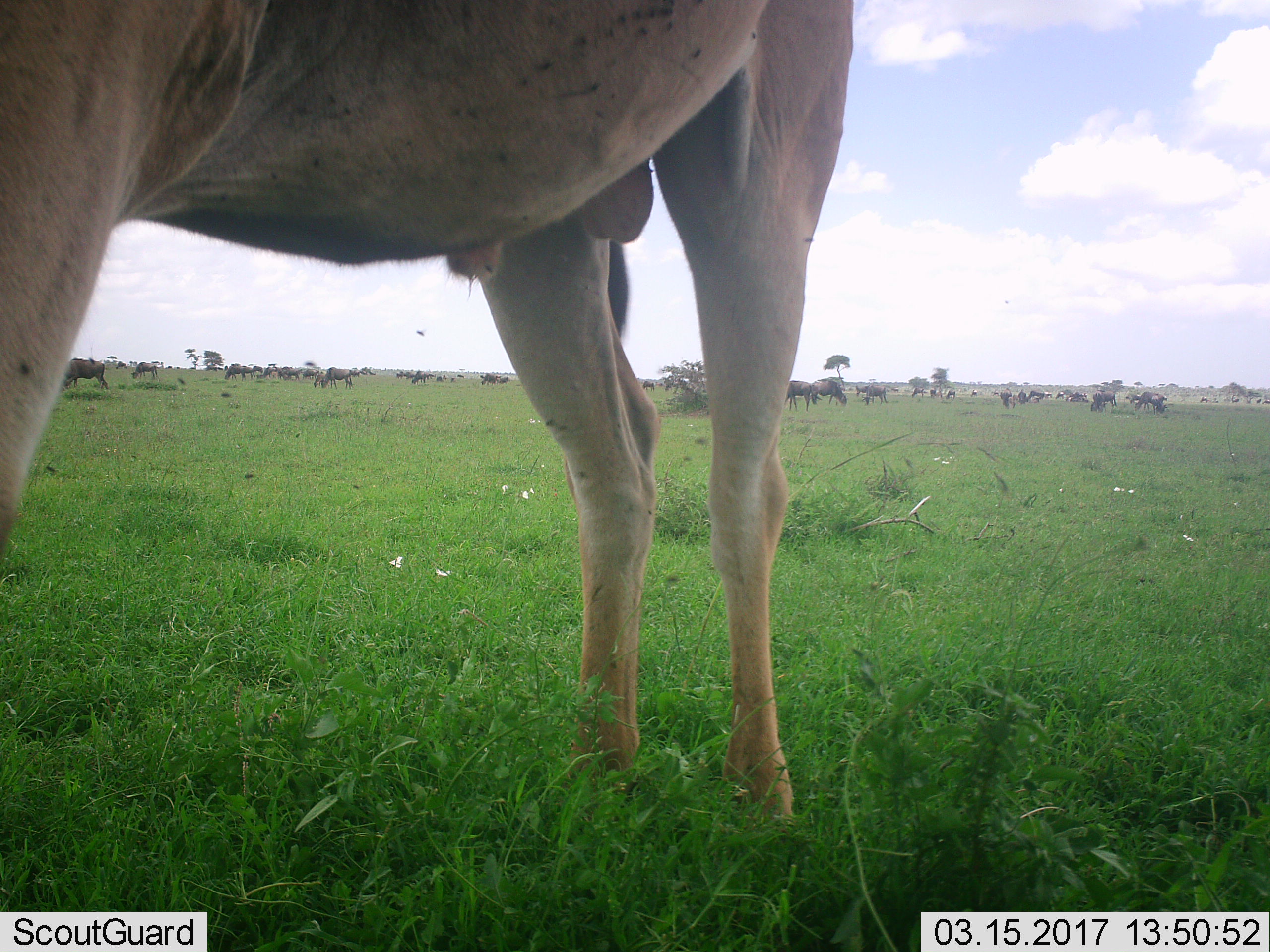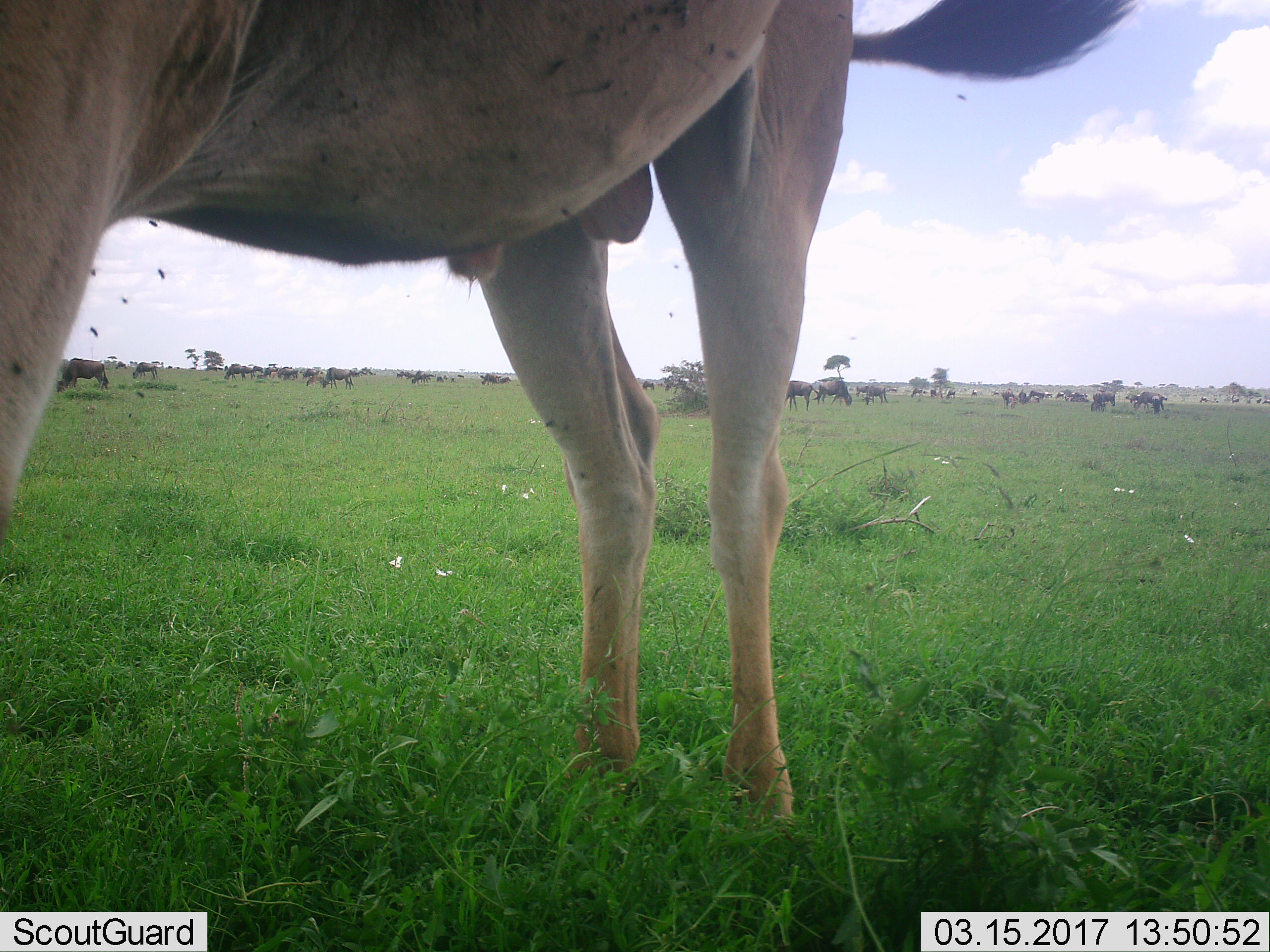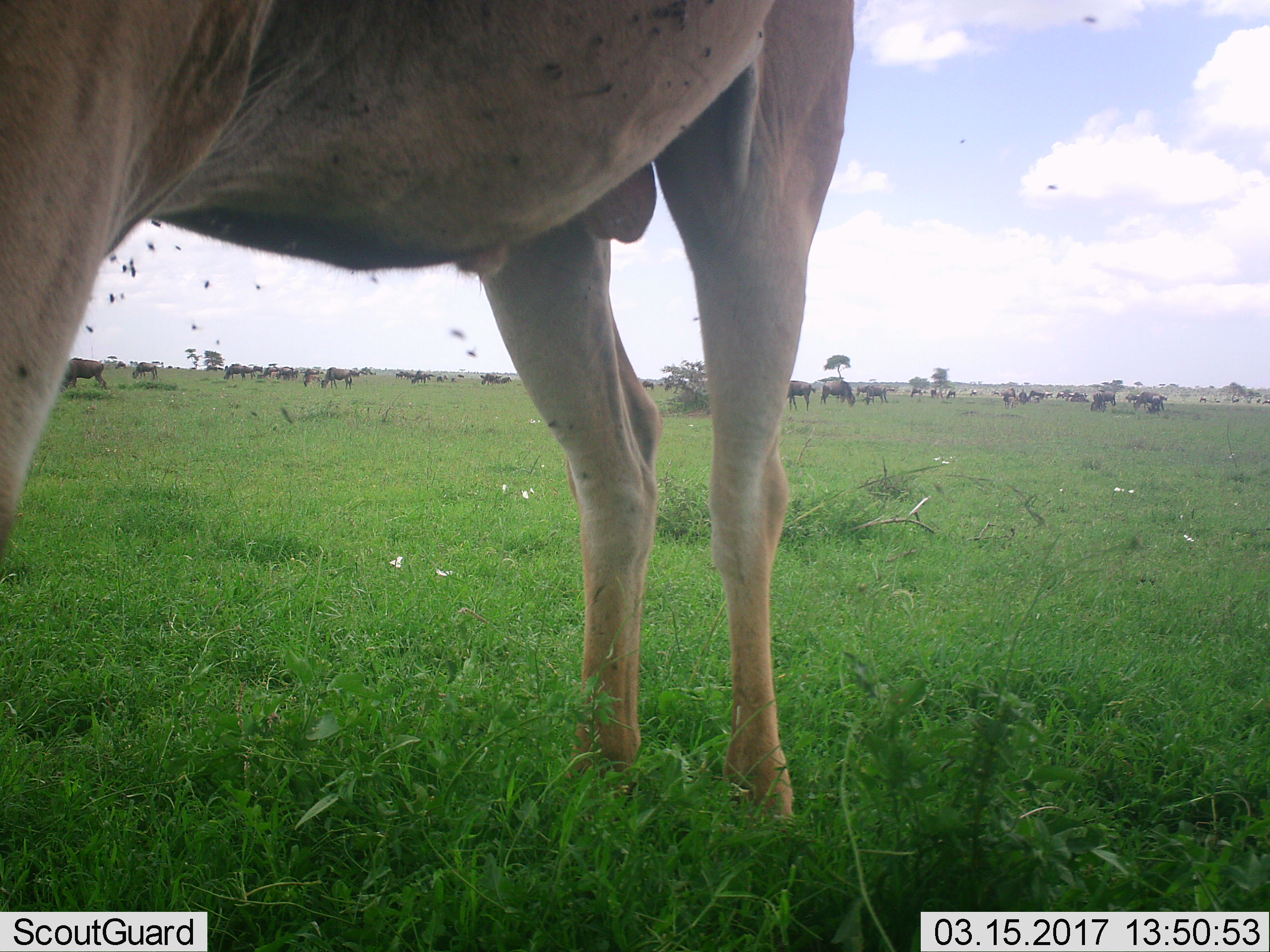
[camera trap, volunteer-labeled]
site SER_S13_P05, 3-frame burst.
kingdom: Animalia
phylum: Chordata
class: Mammalia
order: Artiodactyla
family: Bovidae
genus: Connochaetes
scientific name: Connochaetes taurinus taurinus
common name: blue wildebeest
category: wildebeestblue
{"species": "wildebeestblue (blue wildebeest) (Connochaetes taurinus taurinus)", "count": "11-50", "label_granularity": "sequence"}